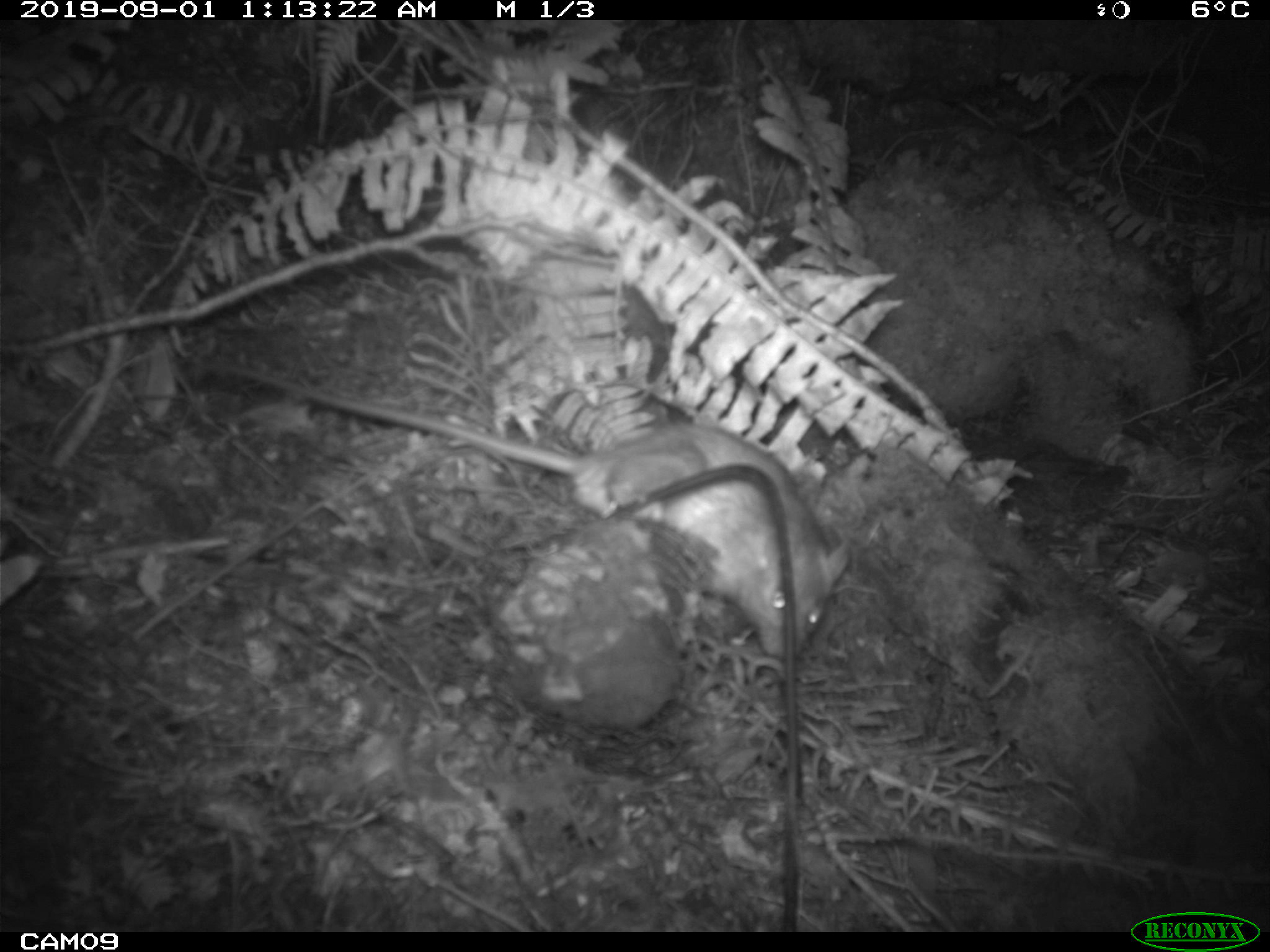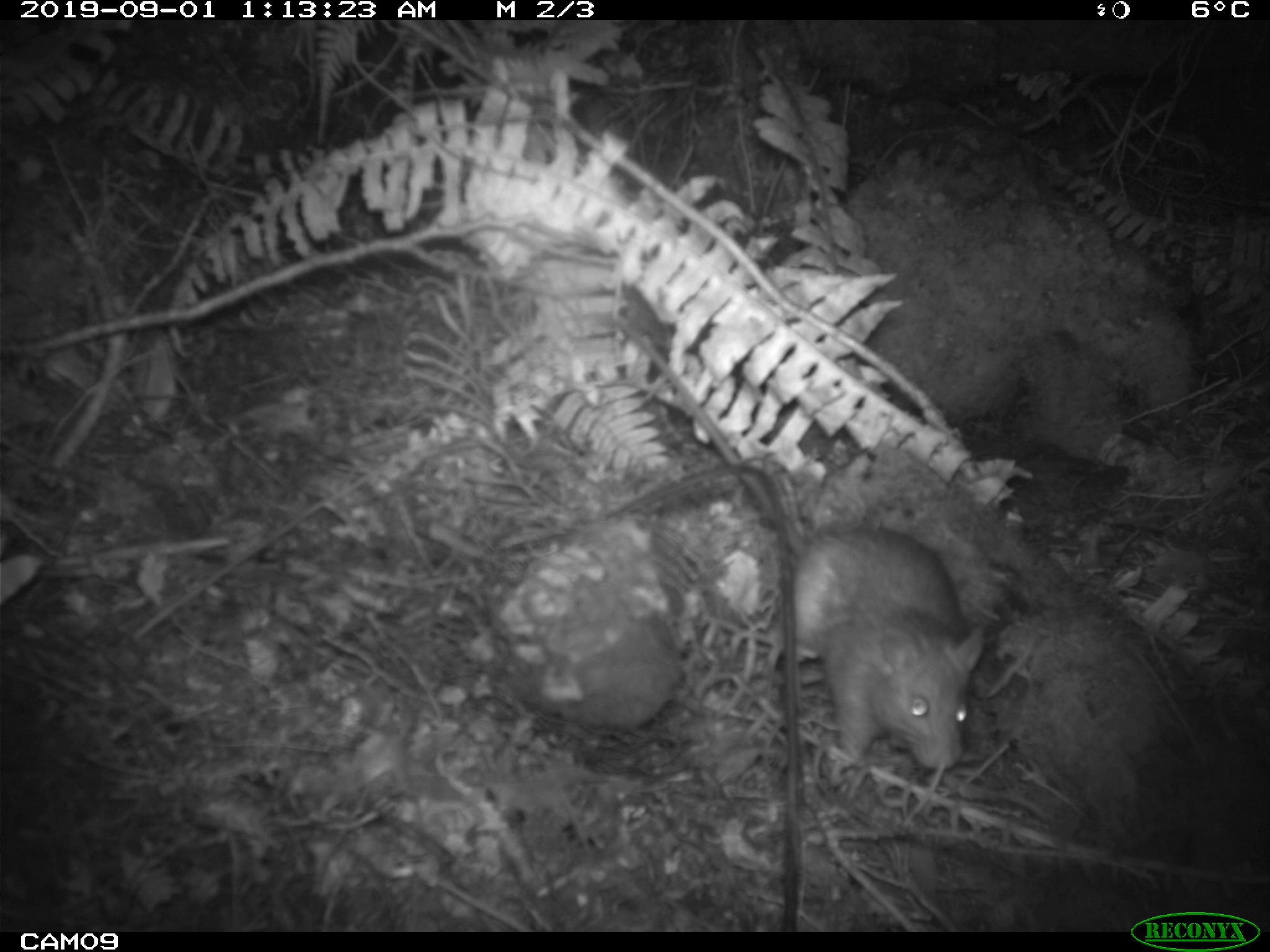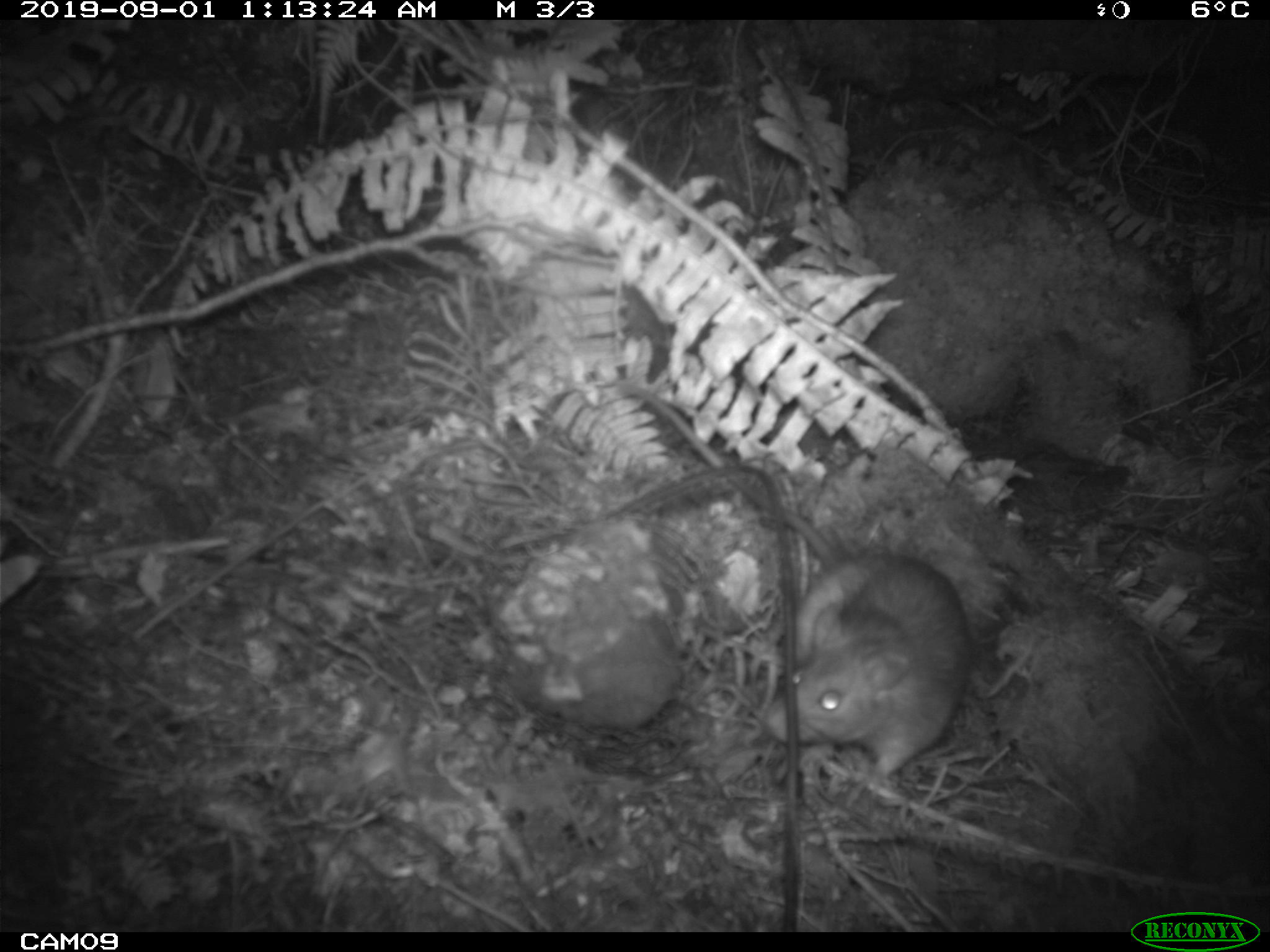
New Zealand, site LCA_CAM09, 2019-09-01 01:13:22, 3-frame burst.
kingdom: Animalia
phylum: Chordata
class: Mammalia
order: Rodentia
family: Muridae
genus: Rattus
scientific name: Rattus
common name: rat